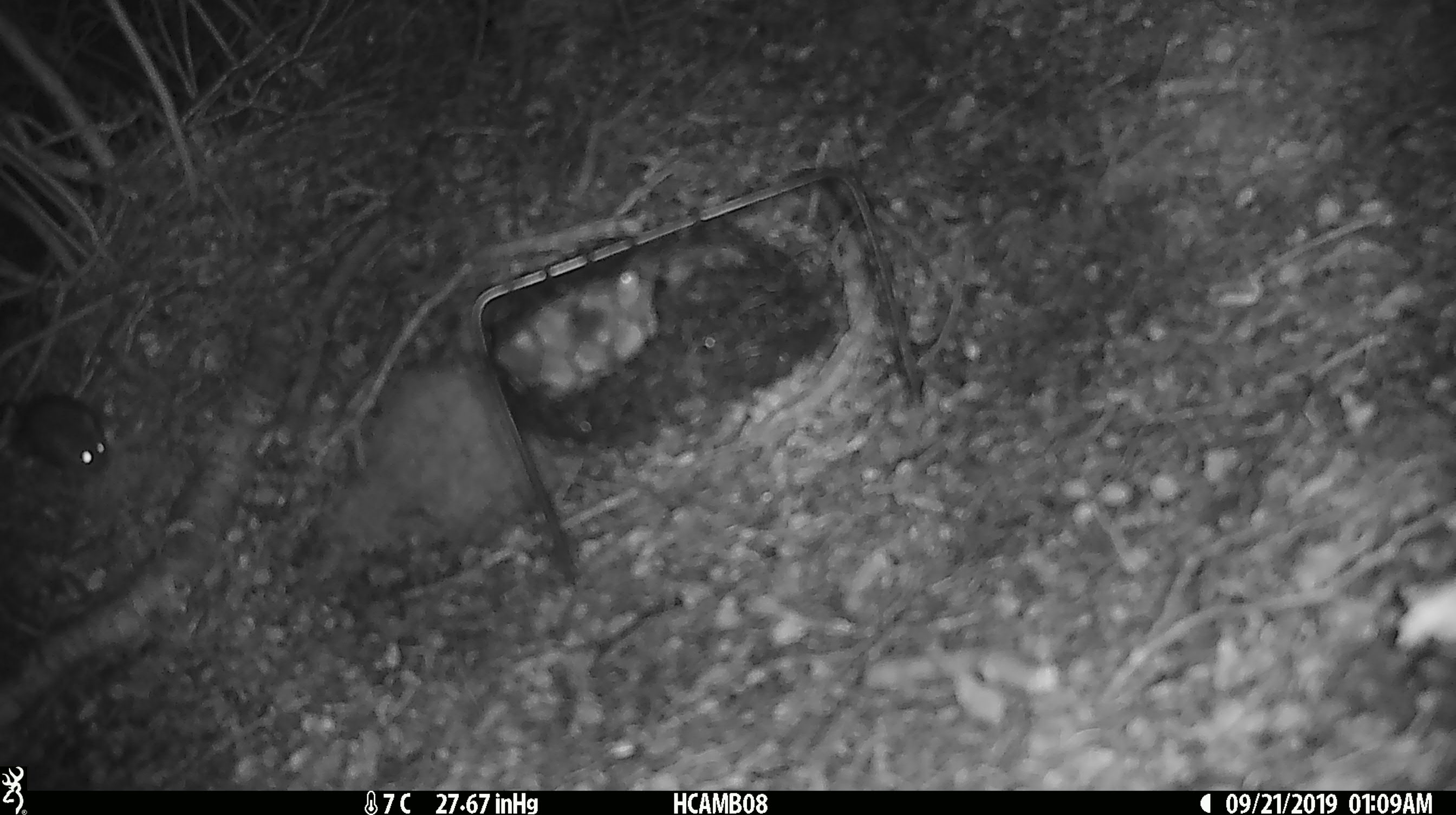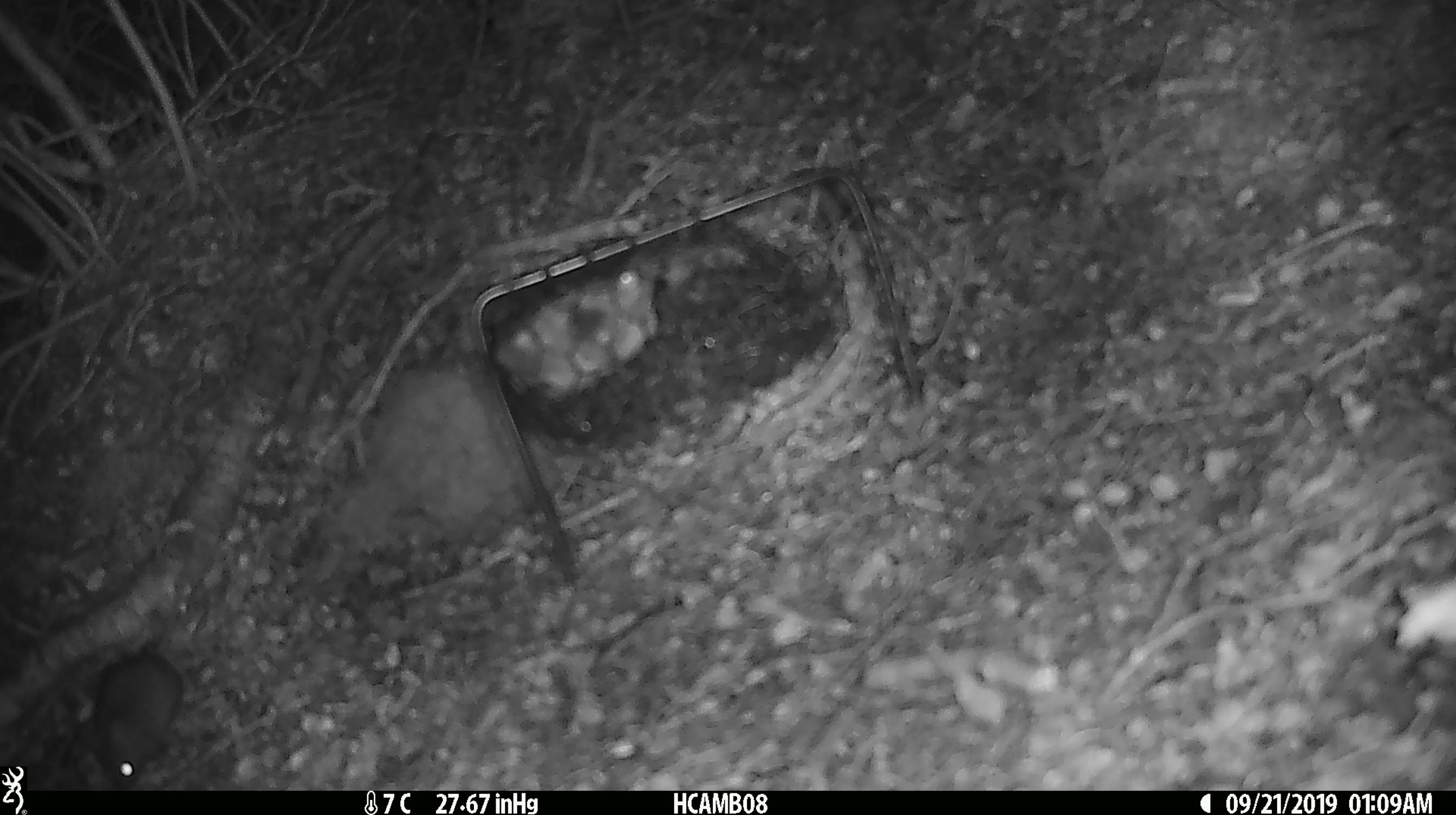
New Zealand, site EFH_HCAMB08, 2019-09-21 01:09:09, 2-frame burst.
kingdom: Animalia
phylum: Chordata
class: Mammalia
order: Rodentia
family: Muridae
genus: Mus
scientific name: Mus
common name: mouse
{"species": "mouse (Mus)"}